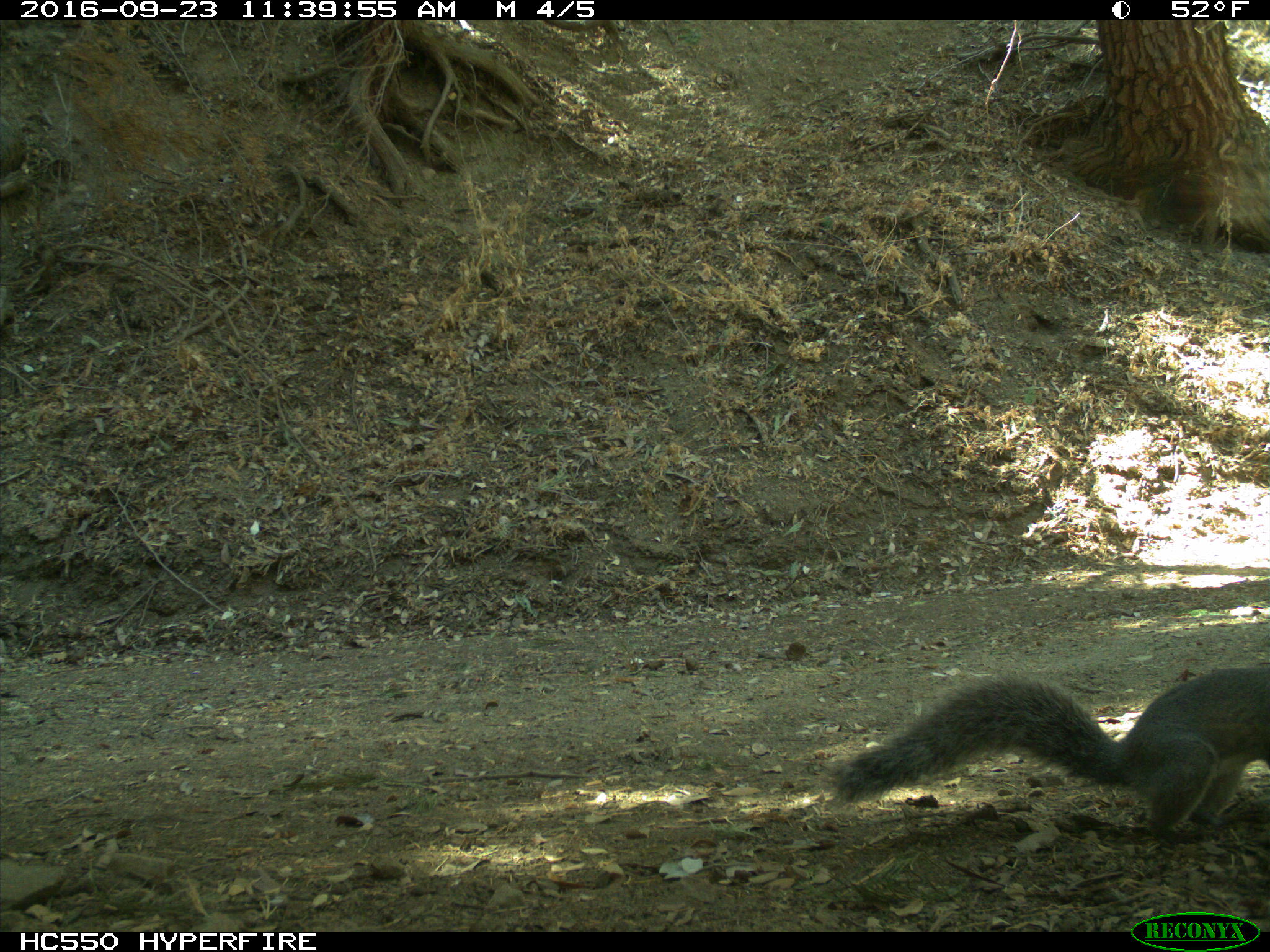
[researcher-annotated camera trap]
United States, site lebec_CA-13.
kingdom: Animalia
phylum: Chordata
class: Mammalia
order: Rodentia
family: Sciuridae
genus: Sciurus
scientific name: Sciurus carolinensis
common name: eastern gray squirrel